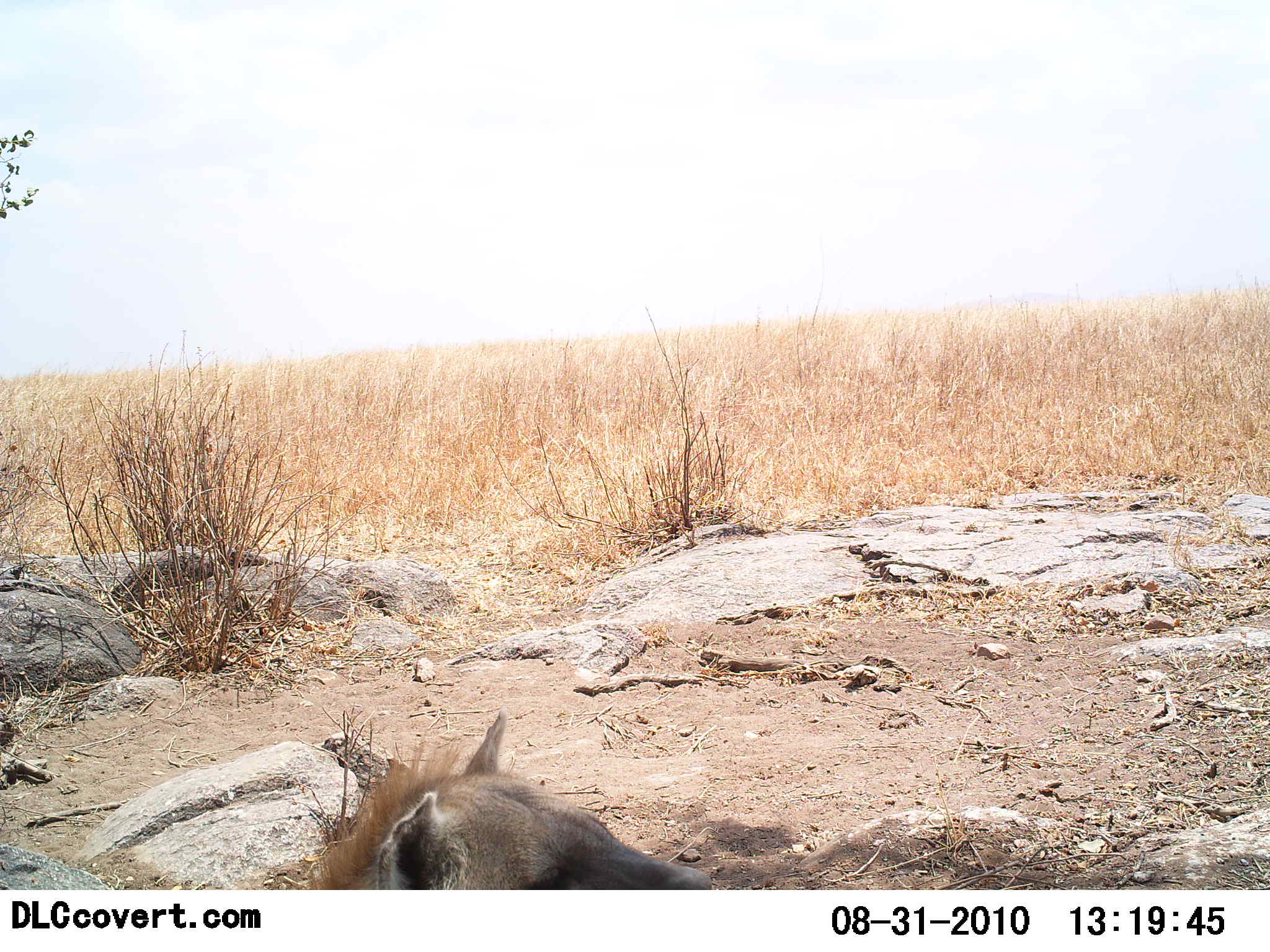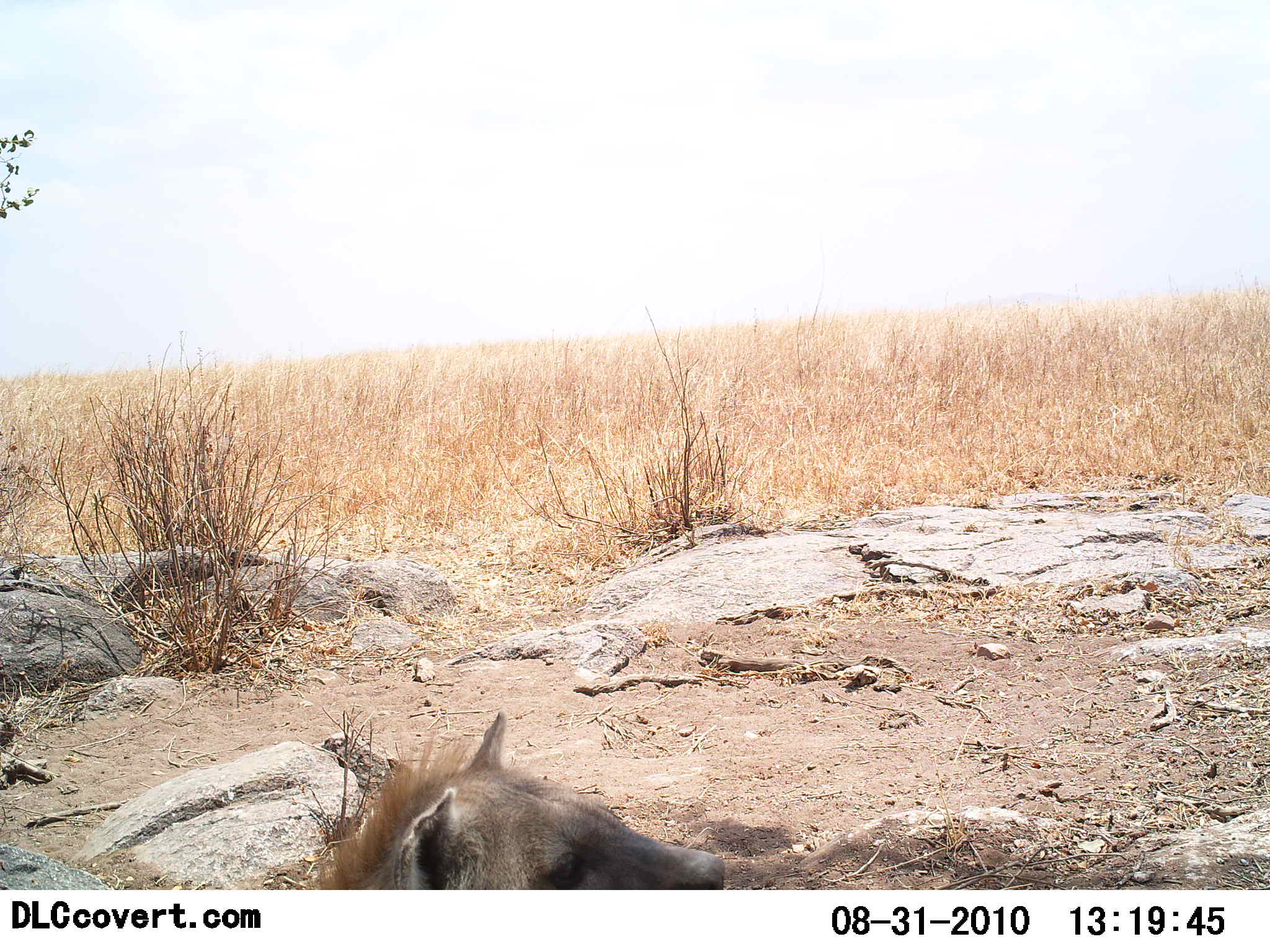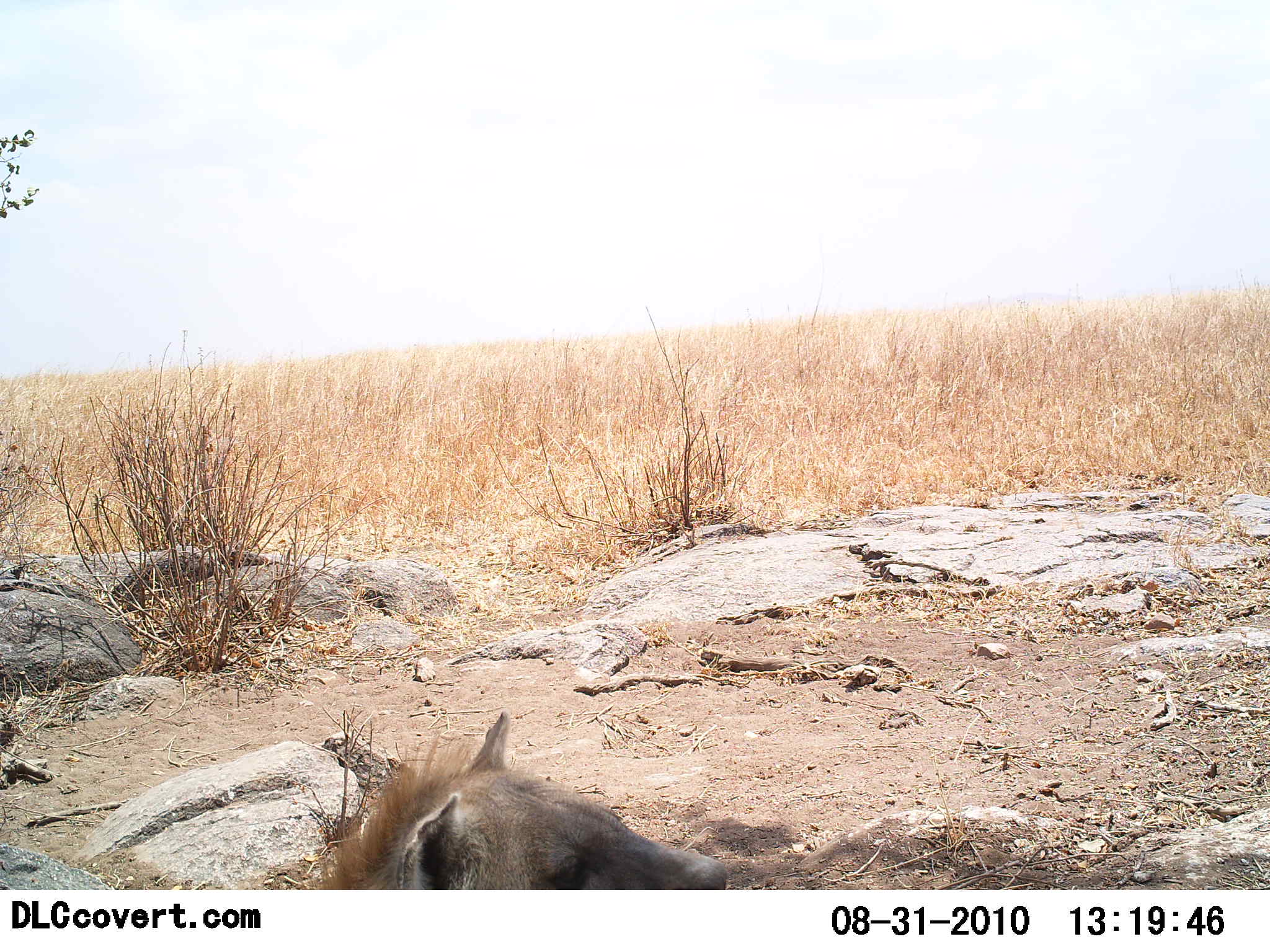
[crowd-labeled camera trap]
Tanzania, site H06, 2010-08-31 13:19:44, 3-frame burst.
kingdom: Animalia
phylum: Chordata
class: Mammalia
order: Carnivora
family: Hyaenidae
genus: Crocuta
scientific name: Crocuta crocuta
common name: spotted hyena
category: hyenaspotted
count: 1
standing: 7%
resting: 93%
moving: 0%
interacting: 0%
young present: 0%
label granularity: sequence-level